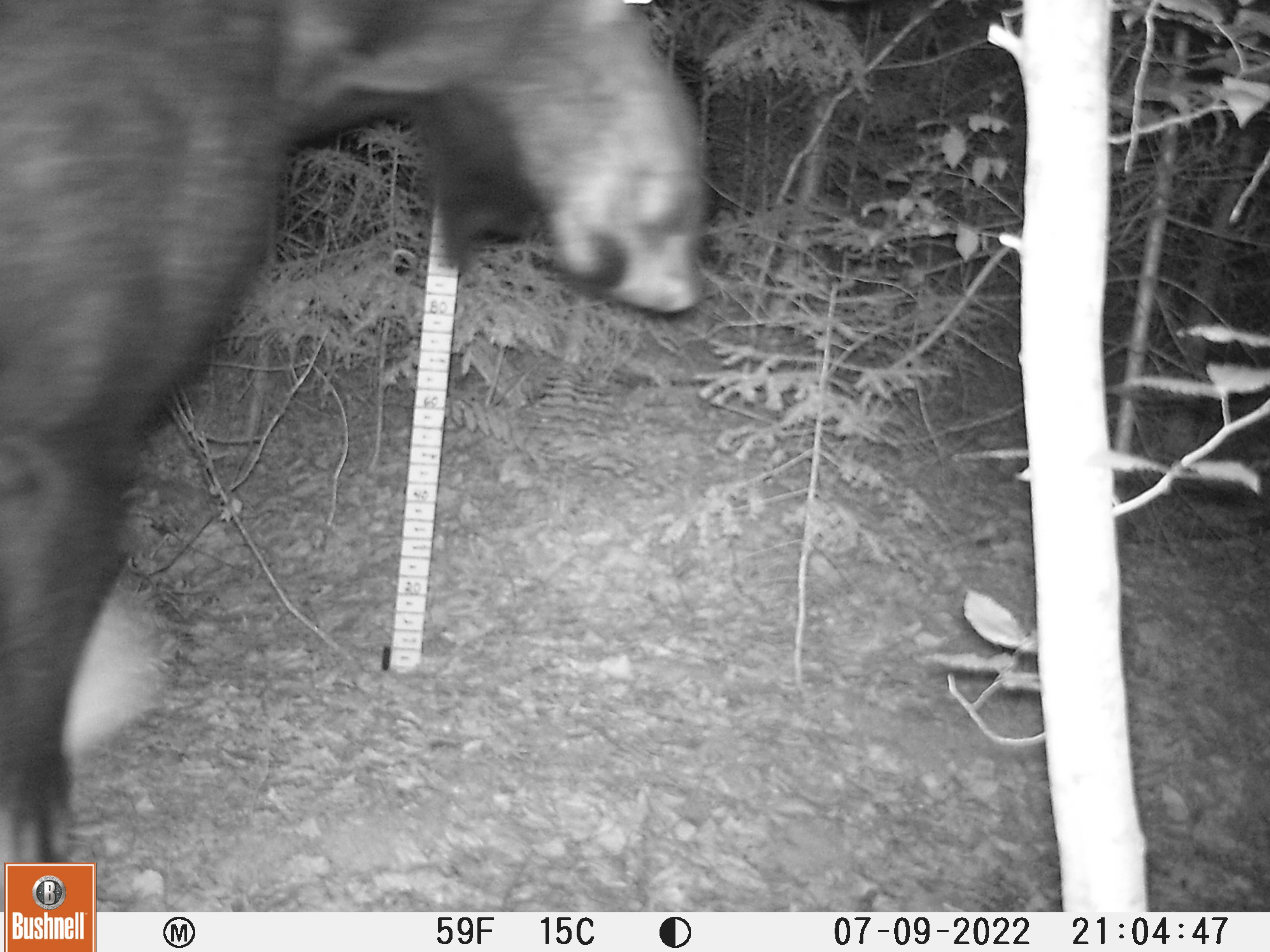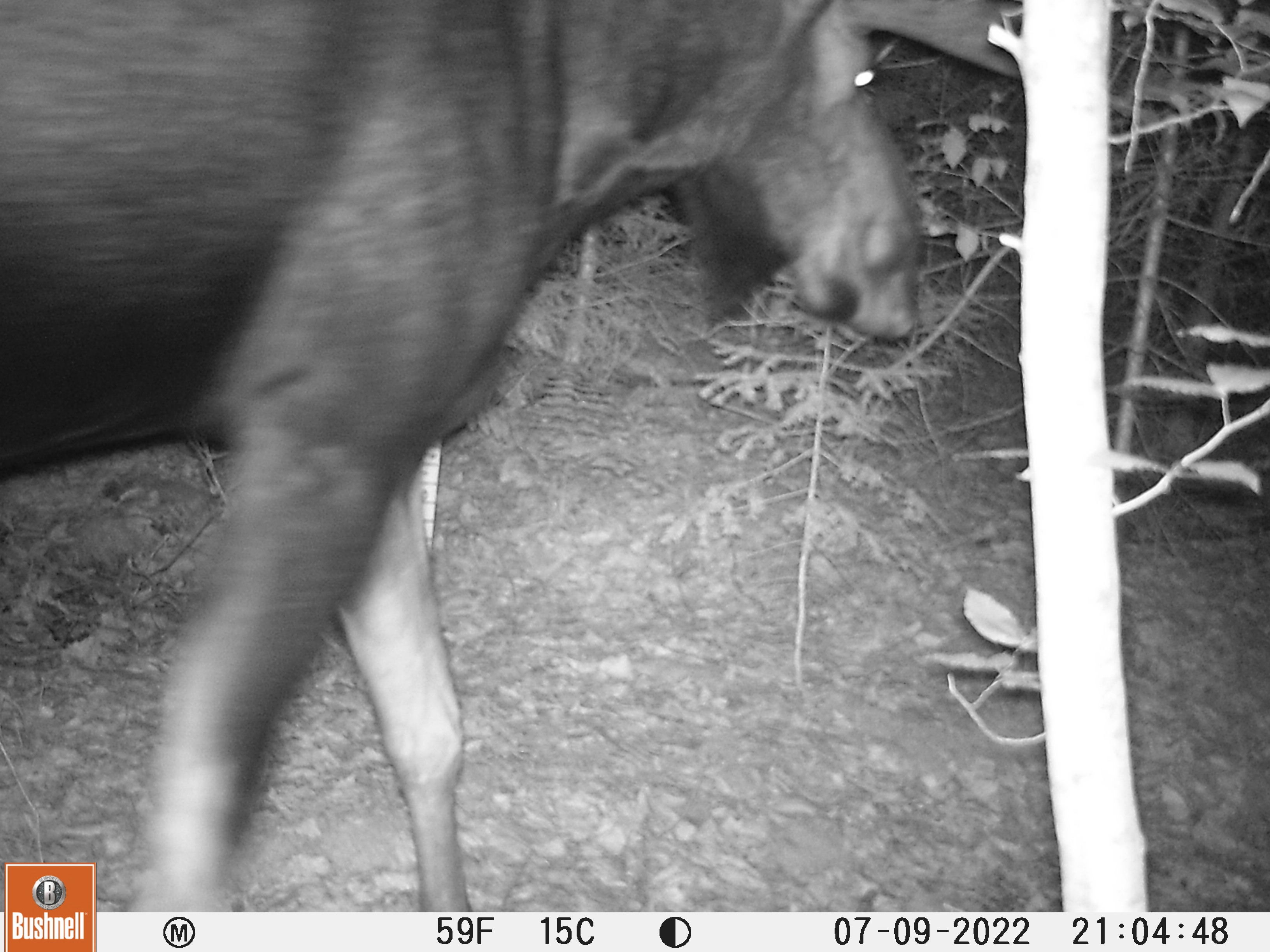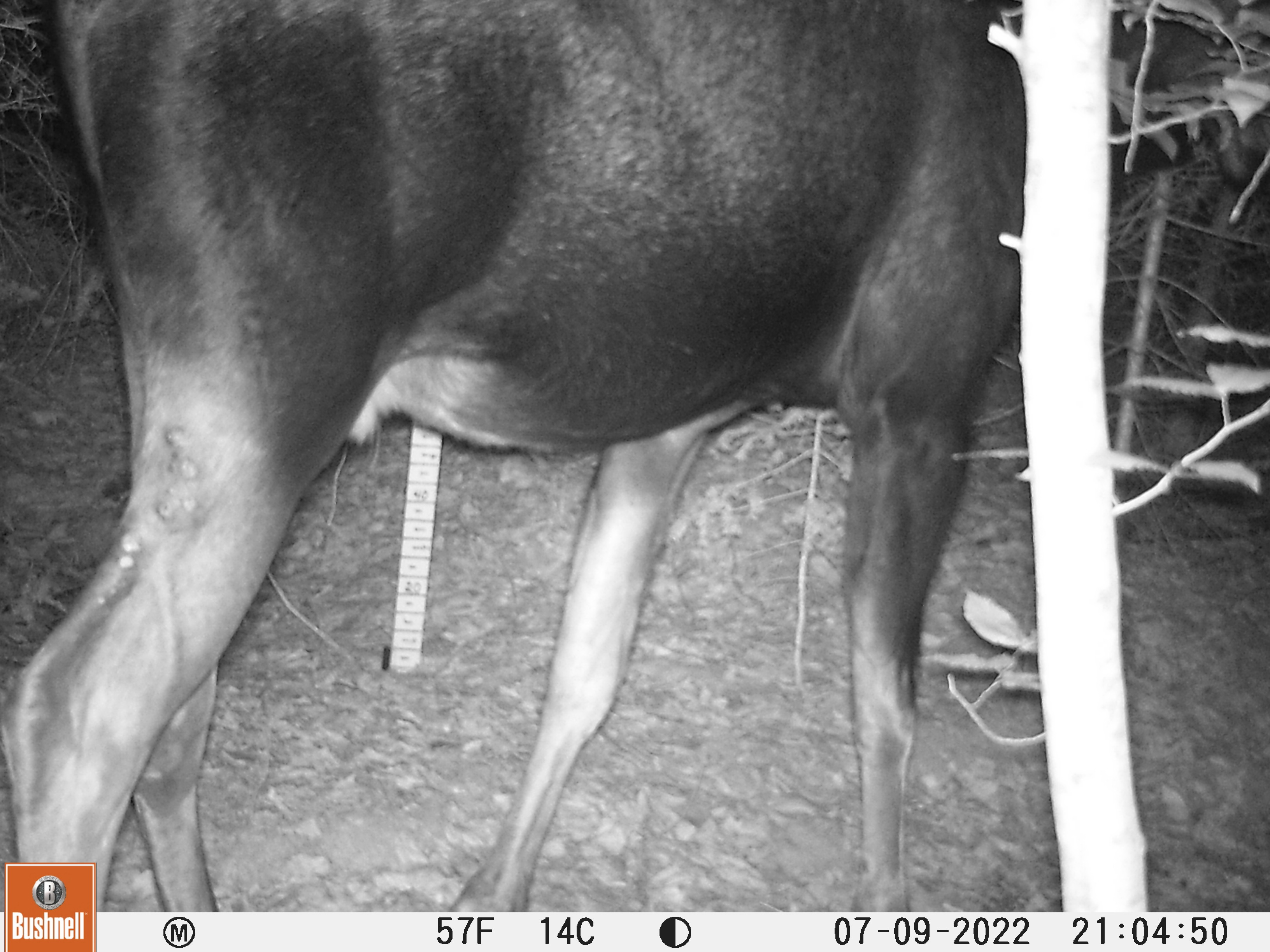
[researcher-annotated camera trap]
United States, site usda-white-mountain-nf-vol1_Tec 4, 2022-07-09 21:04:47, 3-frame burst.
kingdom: Animalia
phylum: Chordata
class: Mammalia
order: Artiodactyla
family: Cervidae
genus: Alces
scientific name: Alces alces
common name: moose